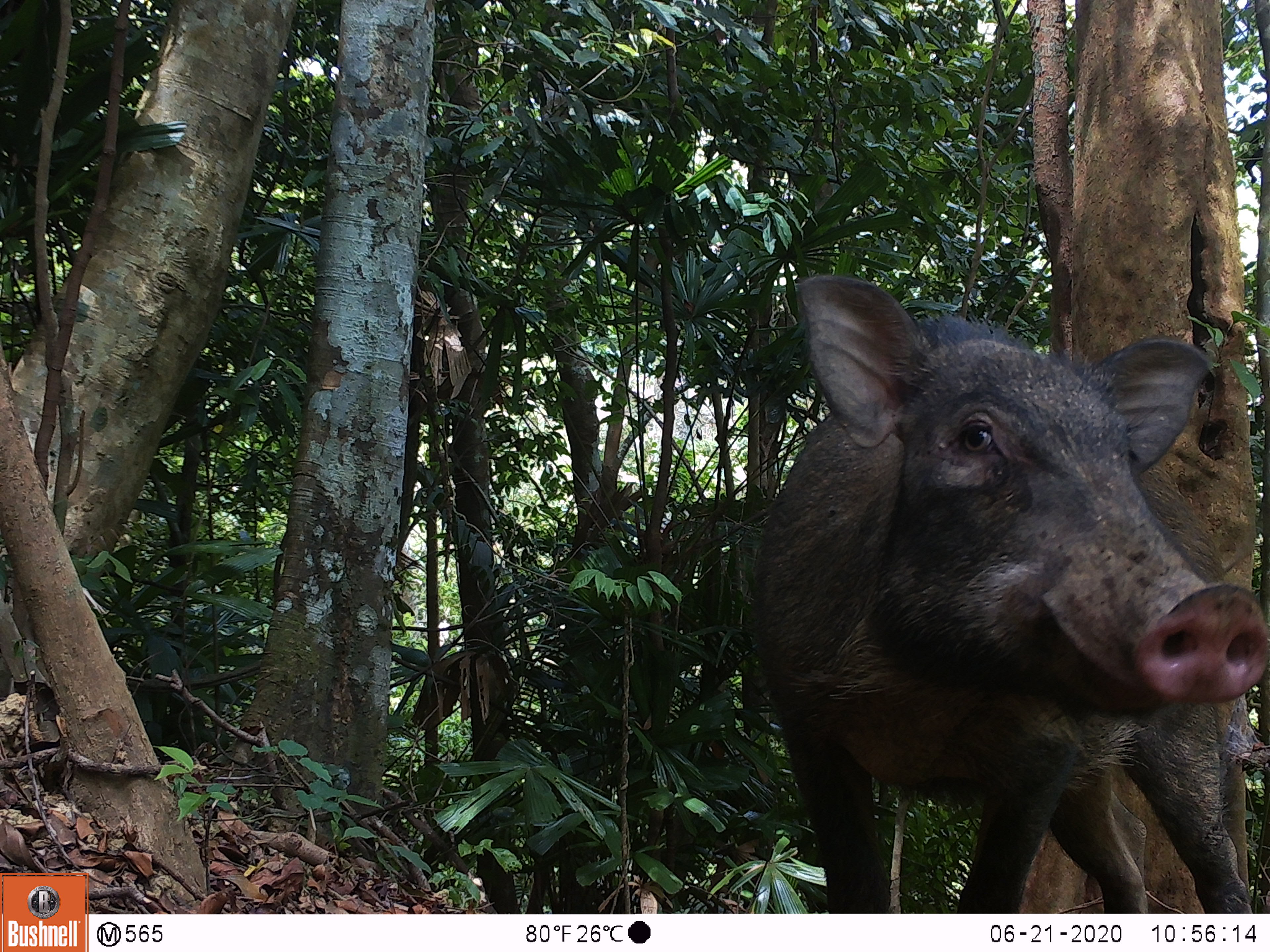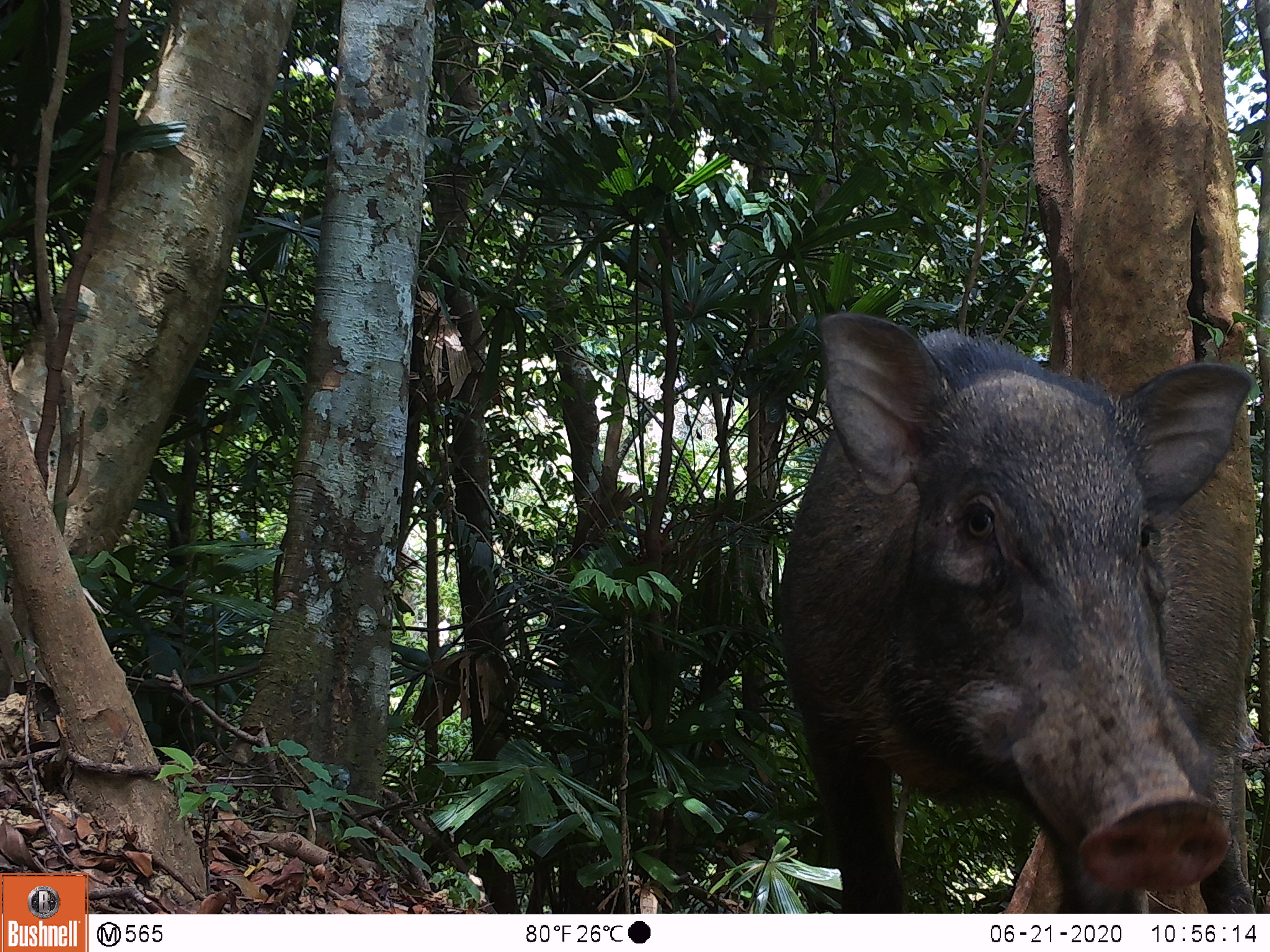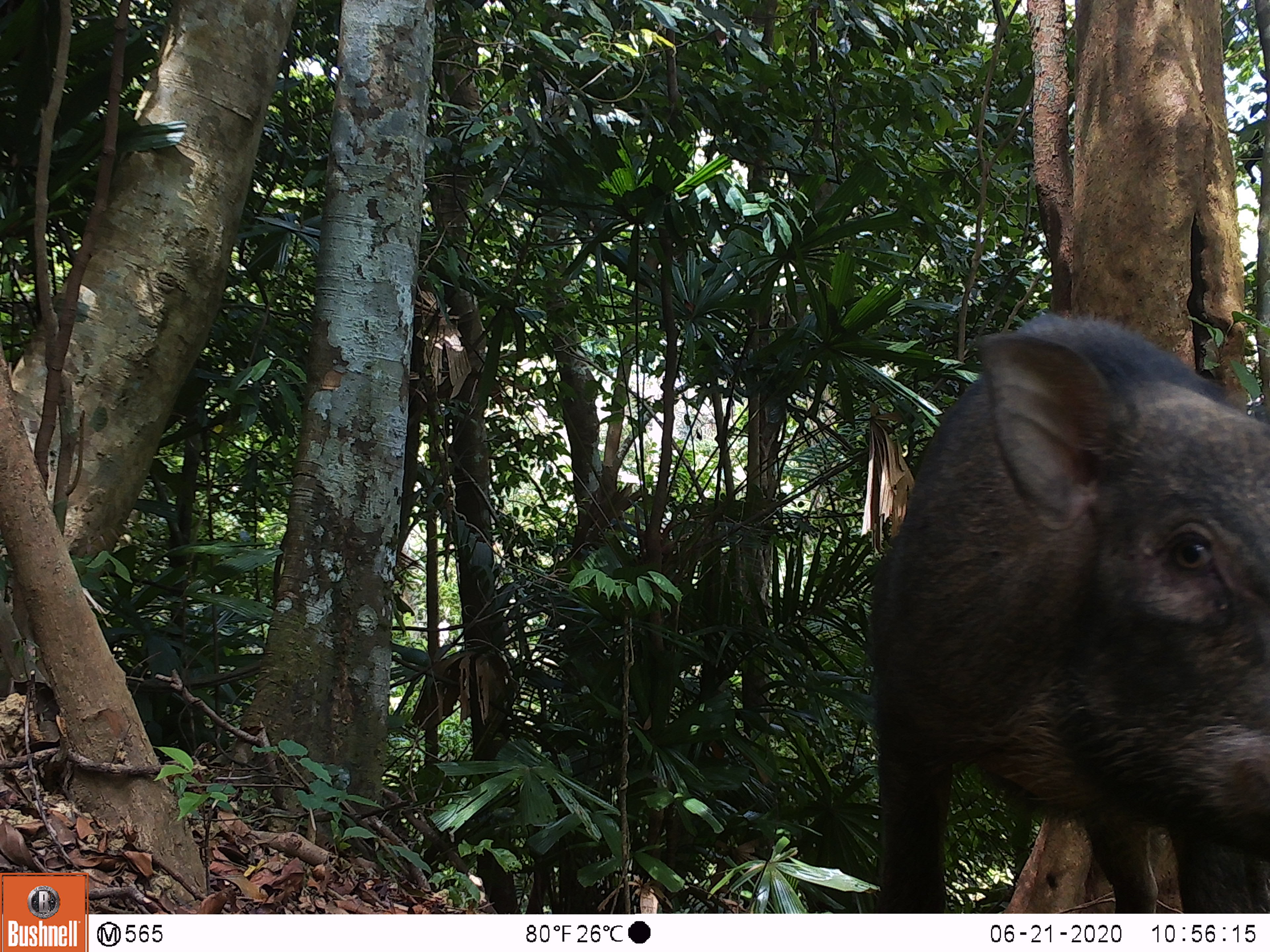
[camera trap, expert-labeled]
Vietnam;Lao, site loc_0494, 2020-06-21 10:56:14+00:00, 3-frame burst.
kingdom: Animalia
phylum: Chordata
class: Mammalia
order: Artiodactyla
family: Suidae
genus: Sus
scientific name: Sus scrofa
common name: eurasian wild pig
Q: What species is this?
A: Eurasian wild pig (Sus scrofa).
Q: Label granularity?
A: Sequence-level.